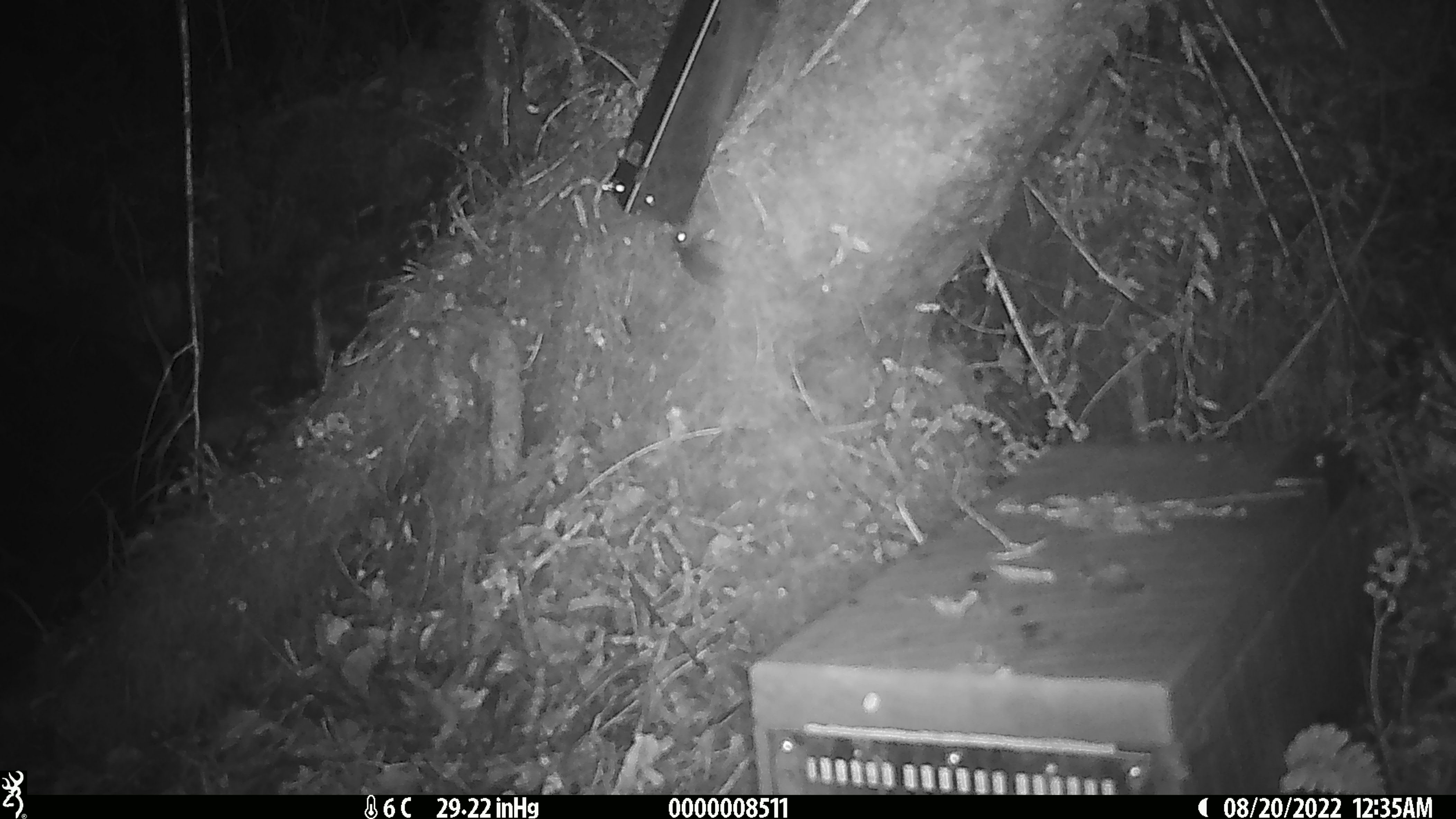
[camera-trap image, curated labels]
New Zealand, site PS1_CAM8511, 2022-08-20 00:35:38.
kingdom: Animalia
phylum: Chordata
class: Mammalia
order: Rodentia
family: Muridae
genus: Mus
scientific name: Mus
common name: mouse